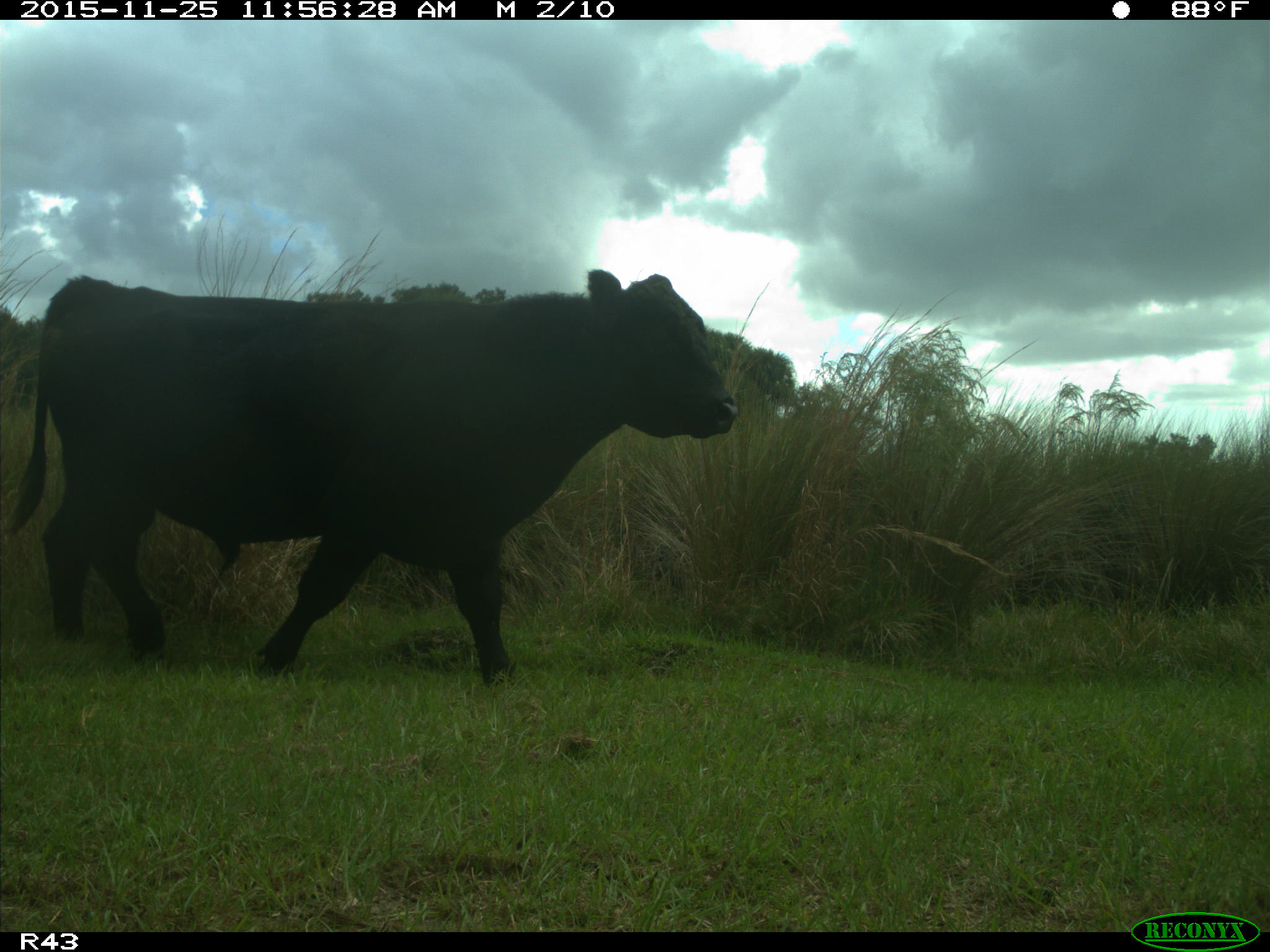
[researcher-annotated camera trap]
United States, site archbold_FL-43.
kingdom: Animalia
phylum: Chordata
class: Mammalia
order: Artiodactyla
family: Bovidae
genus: Bos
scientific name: Bos taurus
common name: domestic cow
Bos taurus (domestic cow).